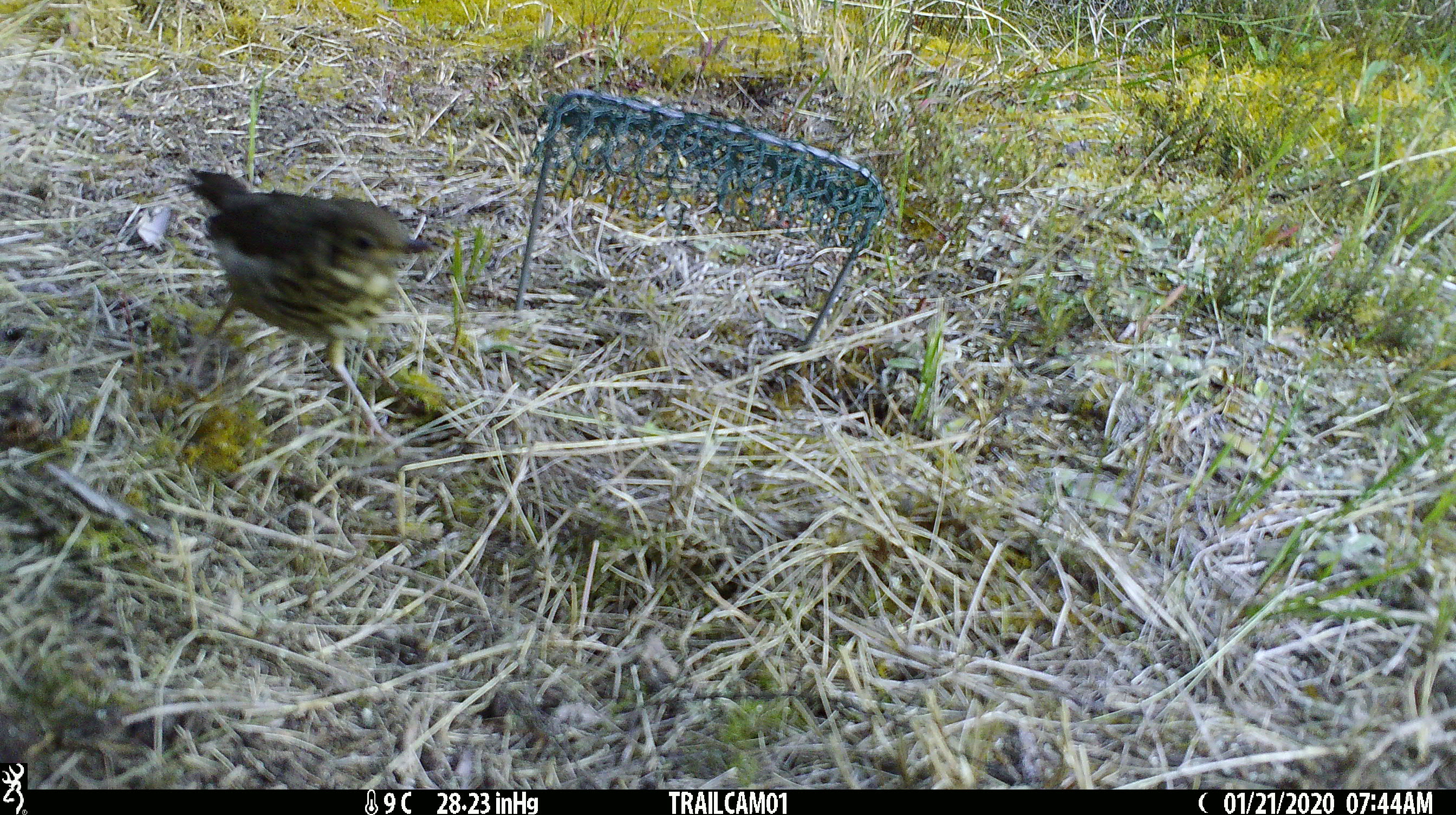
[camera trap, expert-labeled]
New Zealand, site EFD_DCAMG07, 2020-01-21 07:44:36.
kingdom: Animalia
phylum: Chordata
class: Aves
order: Passeriformes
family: Turdidae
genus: Turdus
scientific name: Turdus philomelos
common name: song thrush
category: thrush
Thrush (song thrush) (Turdus philomelos).